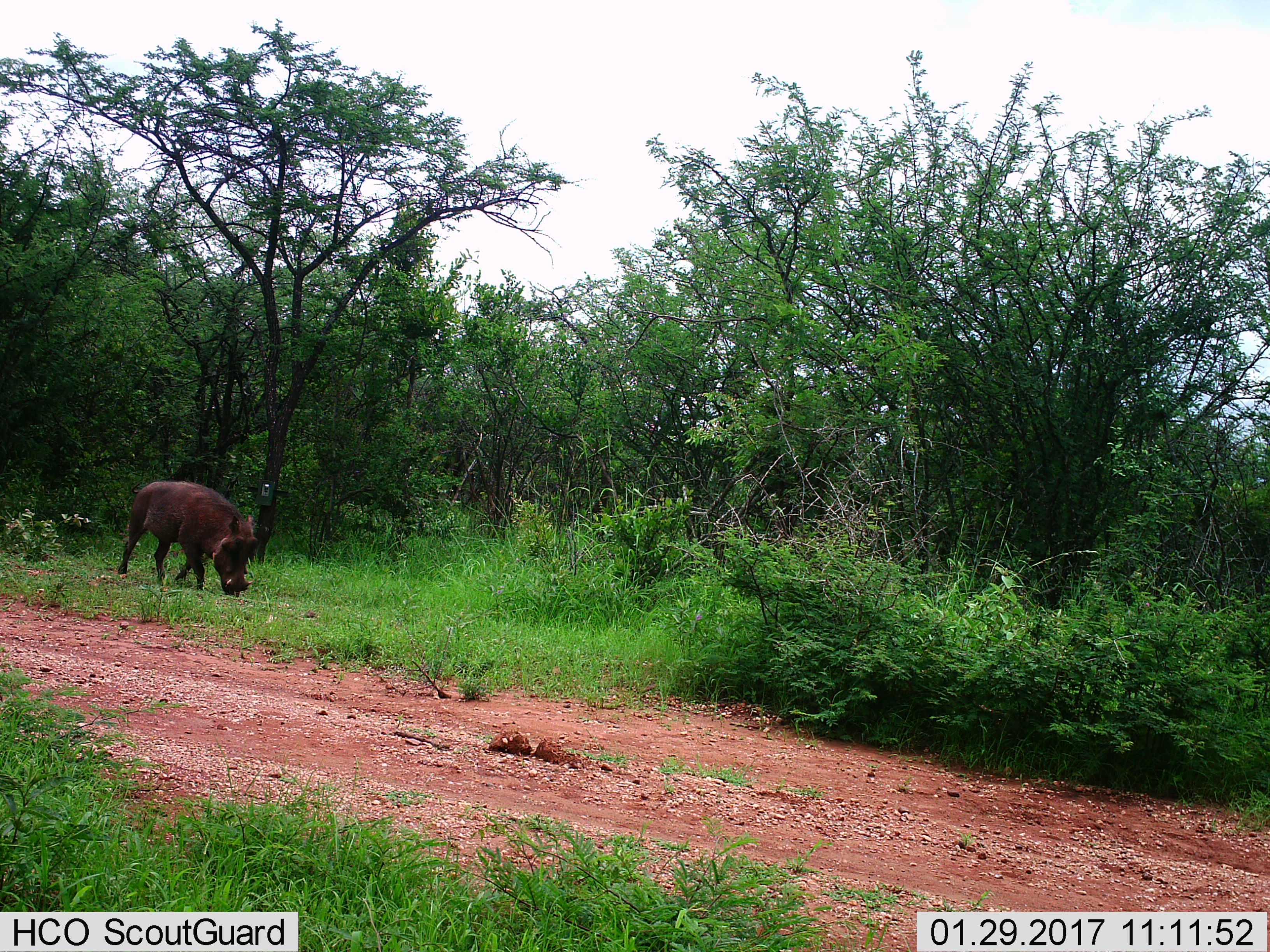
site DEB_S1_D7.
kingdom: Animalia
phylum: Chordata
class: Mammalia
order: Artiodactyla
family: Suidae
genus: Phacochoerus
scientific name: Phacochoerus africanus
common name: warthog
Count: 1.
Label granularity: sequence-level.